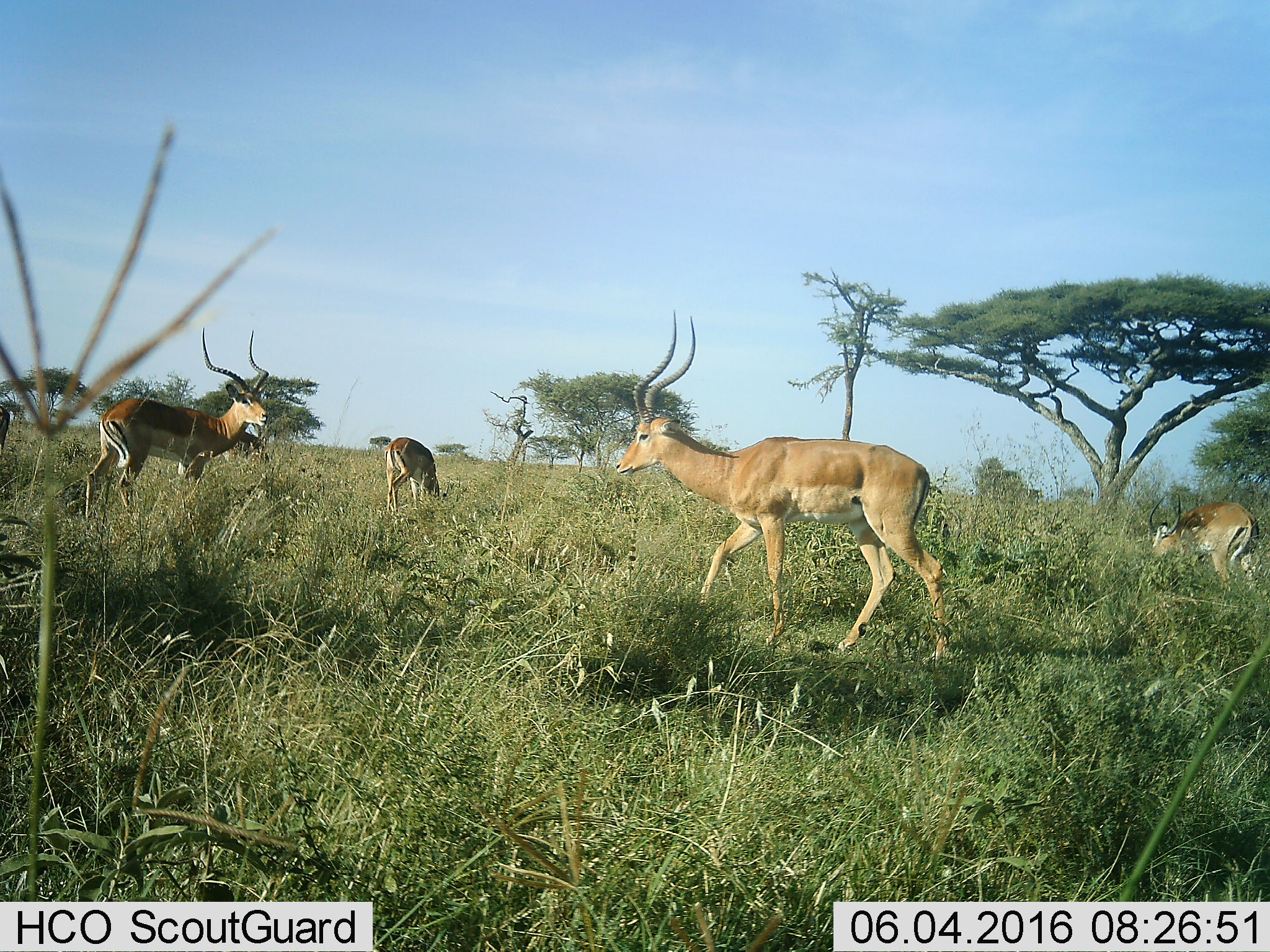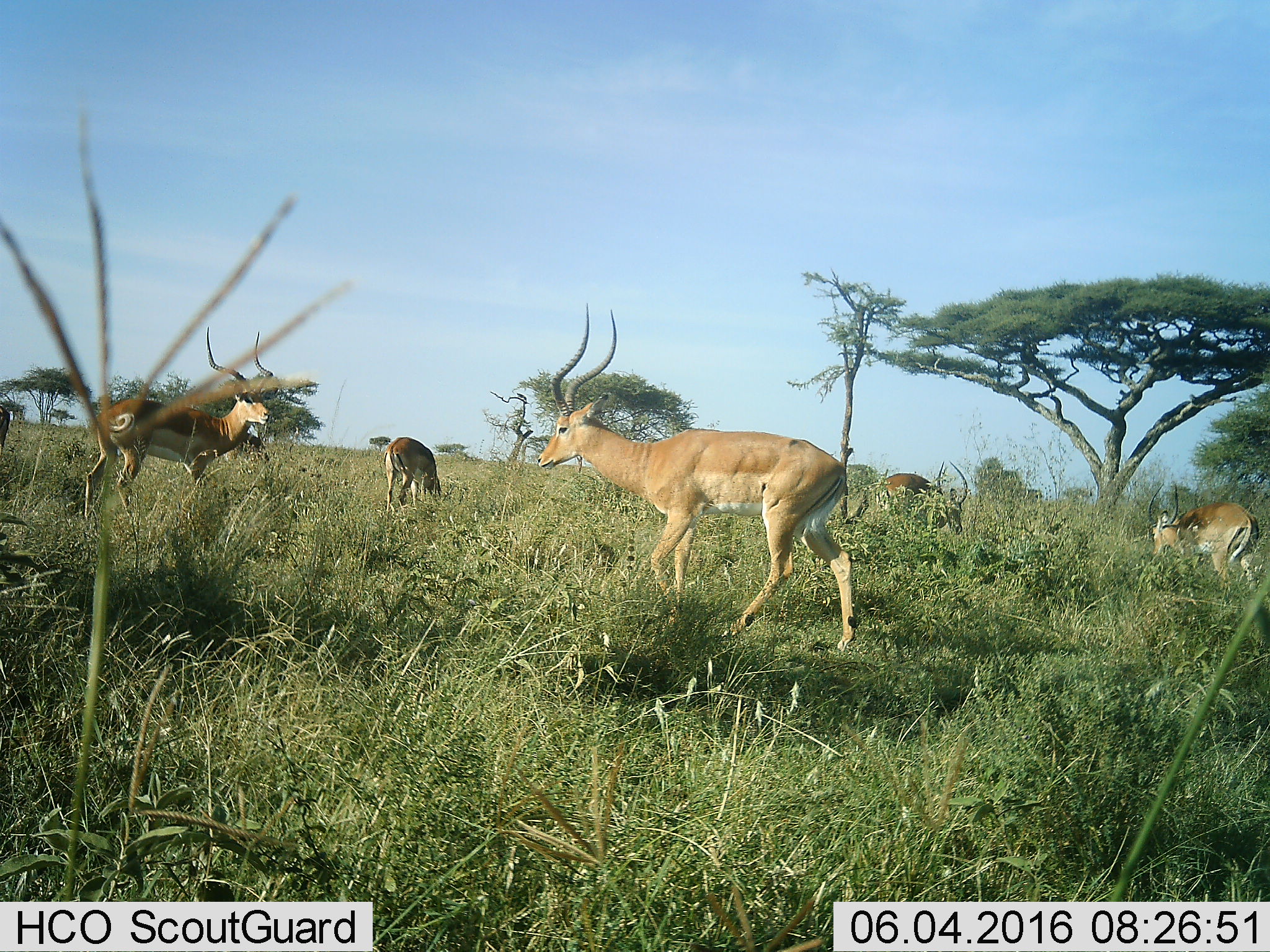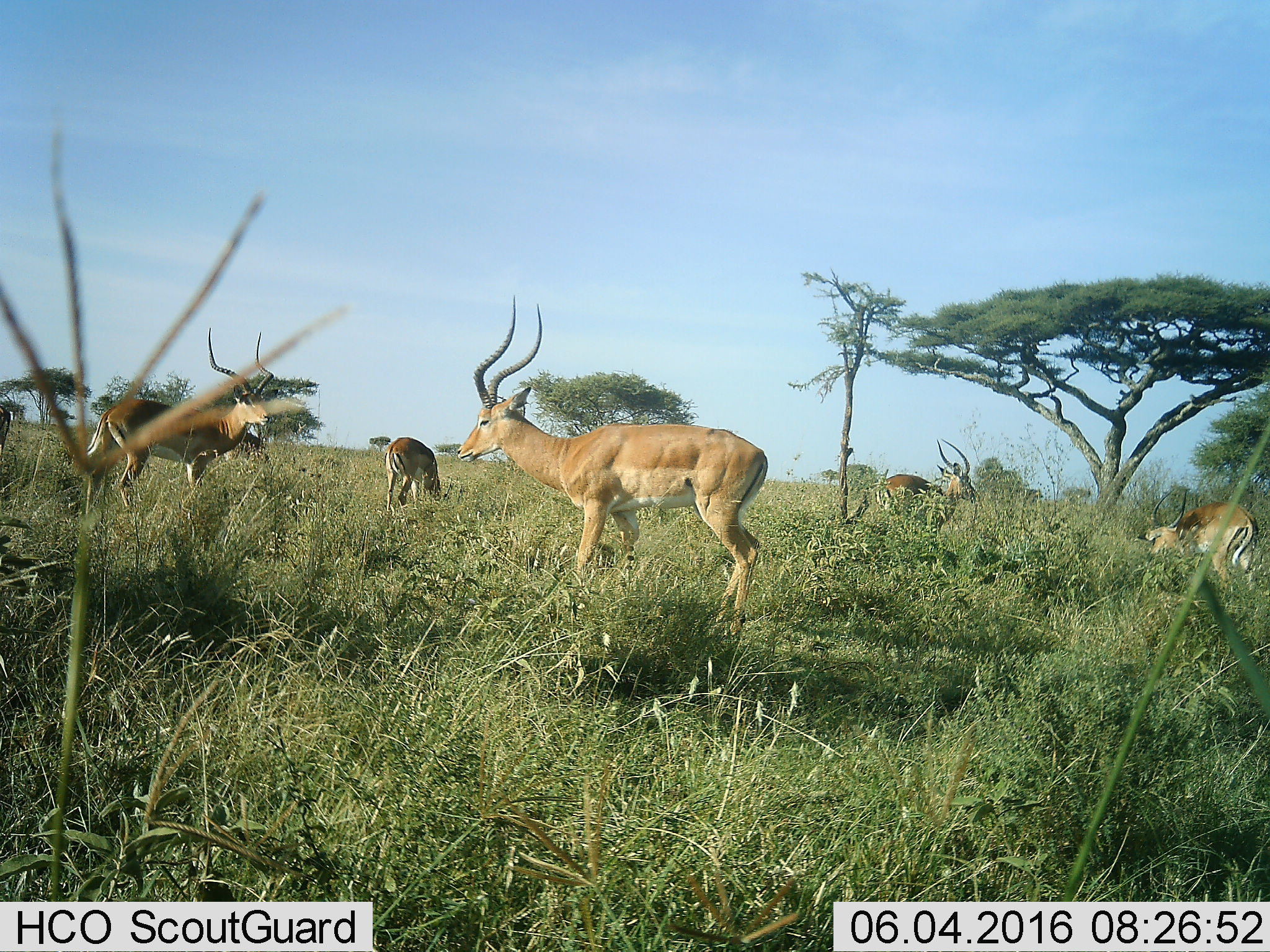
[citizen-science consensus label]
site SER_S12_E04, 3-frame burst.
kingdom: Animalia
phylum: Chordata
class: Mammalia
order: Artiodactyla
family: Bovidae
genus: Aepyceros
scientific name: Aepyceros melampus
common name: impala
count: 6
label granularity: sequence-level